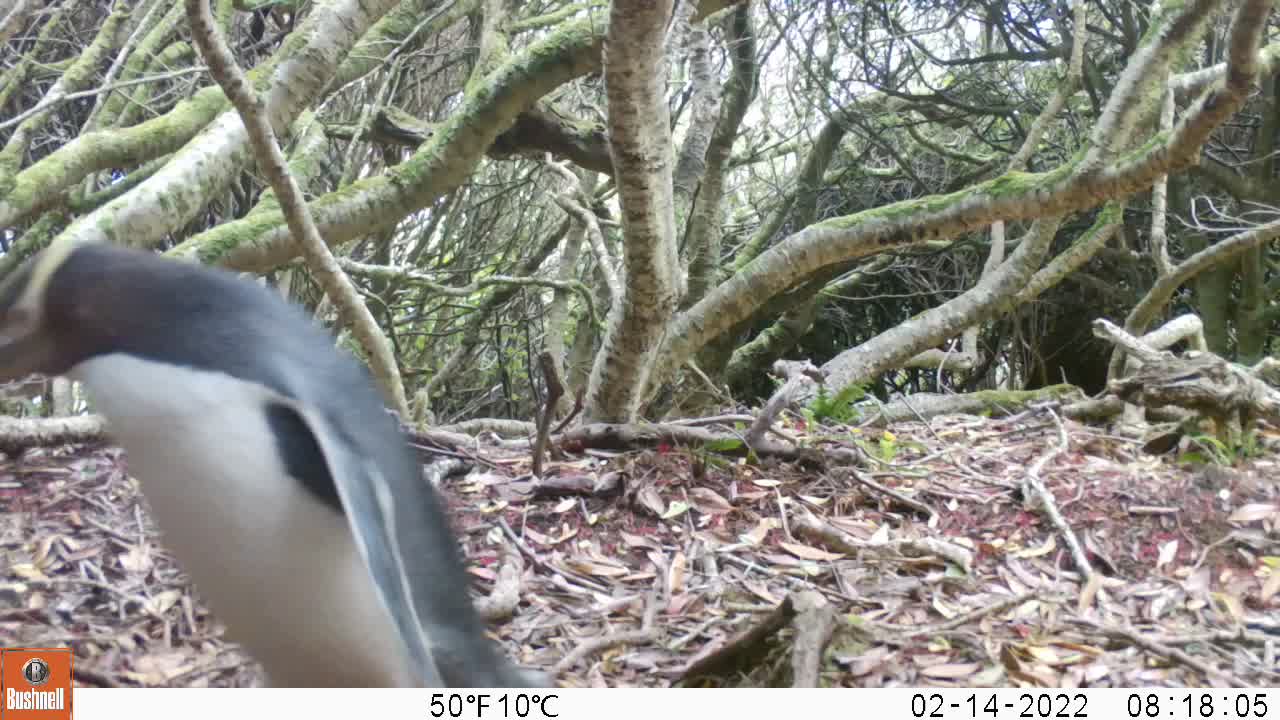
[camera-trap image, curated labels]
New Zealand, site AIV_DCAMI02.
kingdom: Animalia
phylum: Chordata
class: Aves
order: Sphenisciformes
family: Spheniscidae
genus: Megadyptes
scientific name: Megadyptes antipodes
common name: yellow-eyed penguin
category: yellow eyed penguin